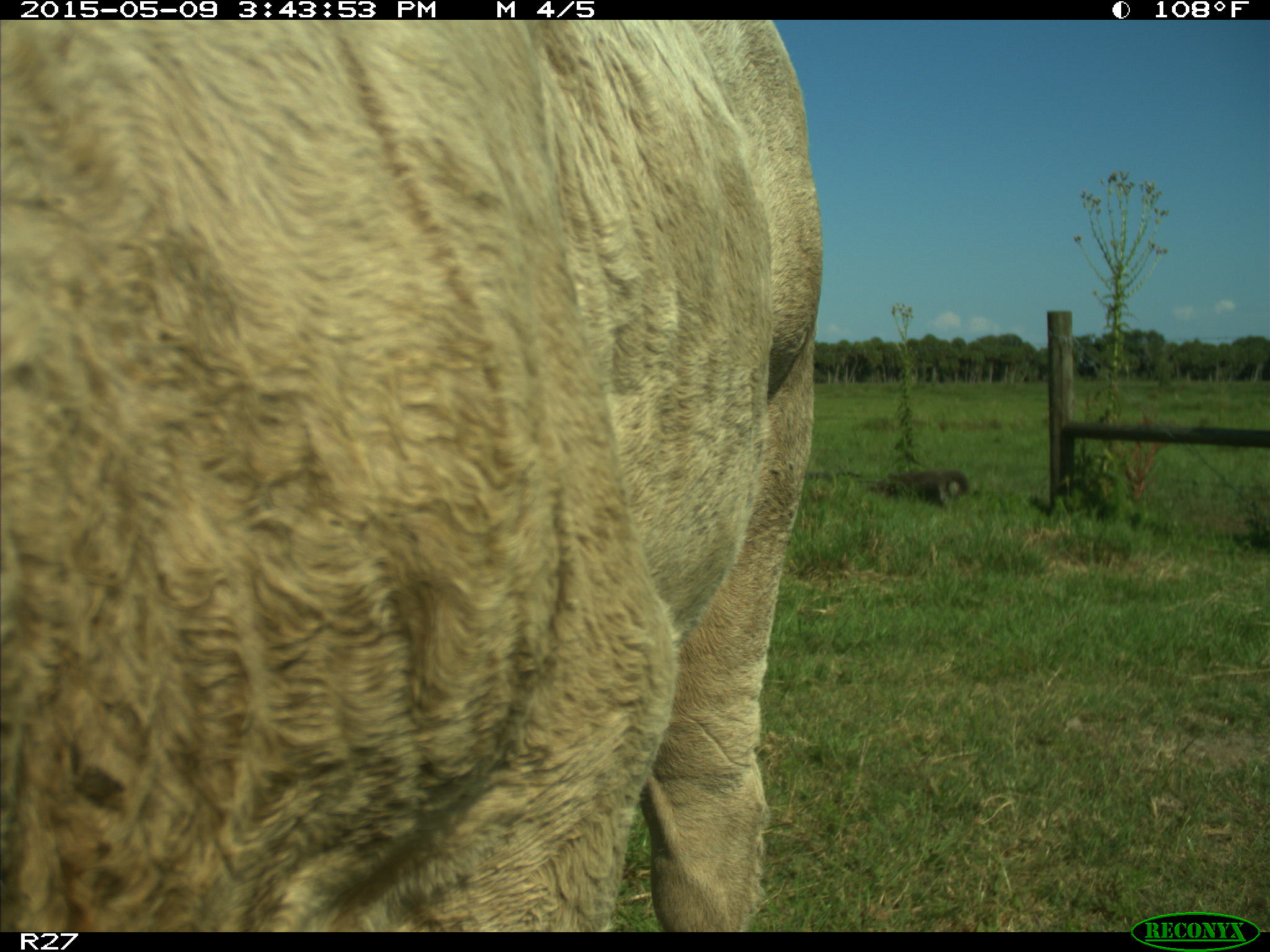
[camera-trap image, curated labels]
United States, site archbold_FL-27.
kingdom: Animalia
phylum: Chordata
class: Mammalia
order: Artiodactyla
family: Bovidae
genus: Bos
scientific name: Bos taurus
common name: domestic cow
Bos taurus (domestic cow).